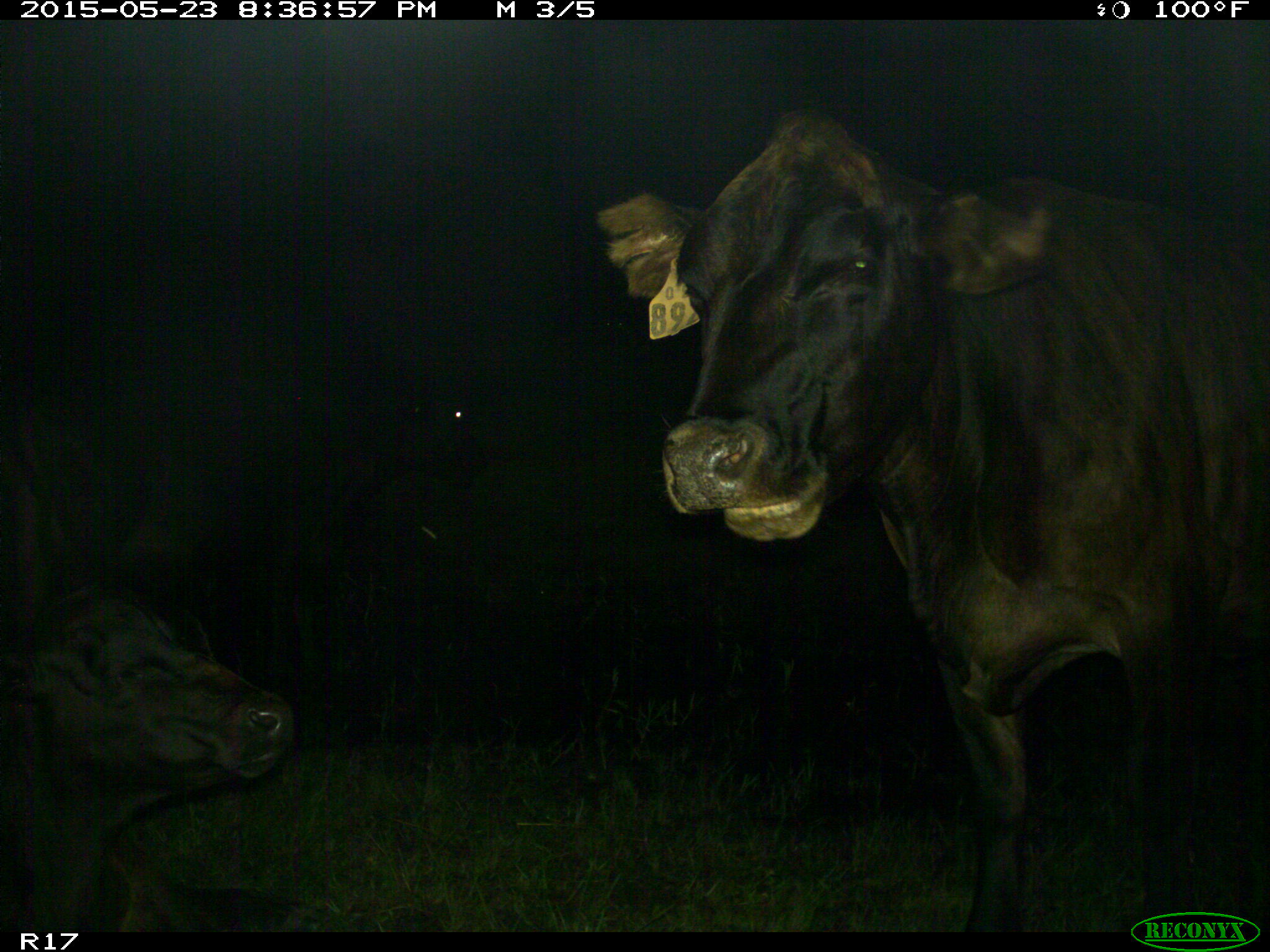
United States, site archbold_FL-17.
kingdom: Animalia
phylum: Chordata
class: Mammalia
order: Artiodactyla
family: Bovidae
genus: Bos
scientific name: Bos taurus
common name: domestic cow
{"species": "Bos taurus (domestic cow)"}